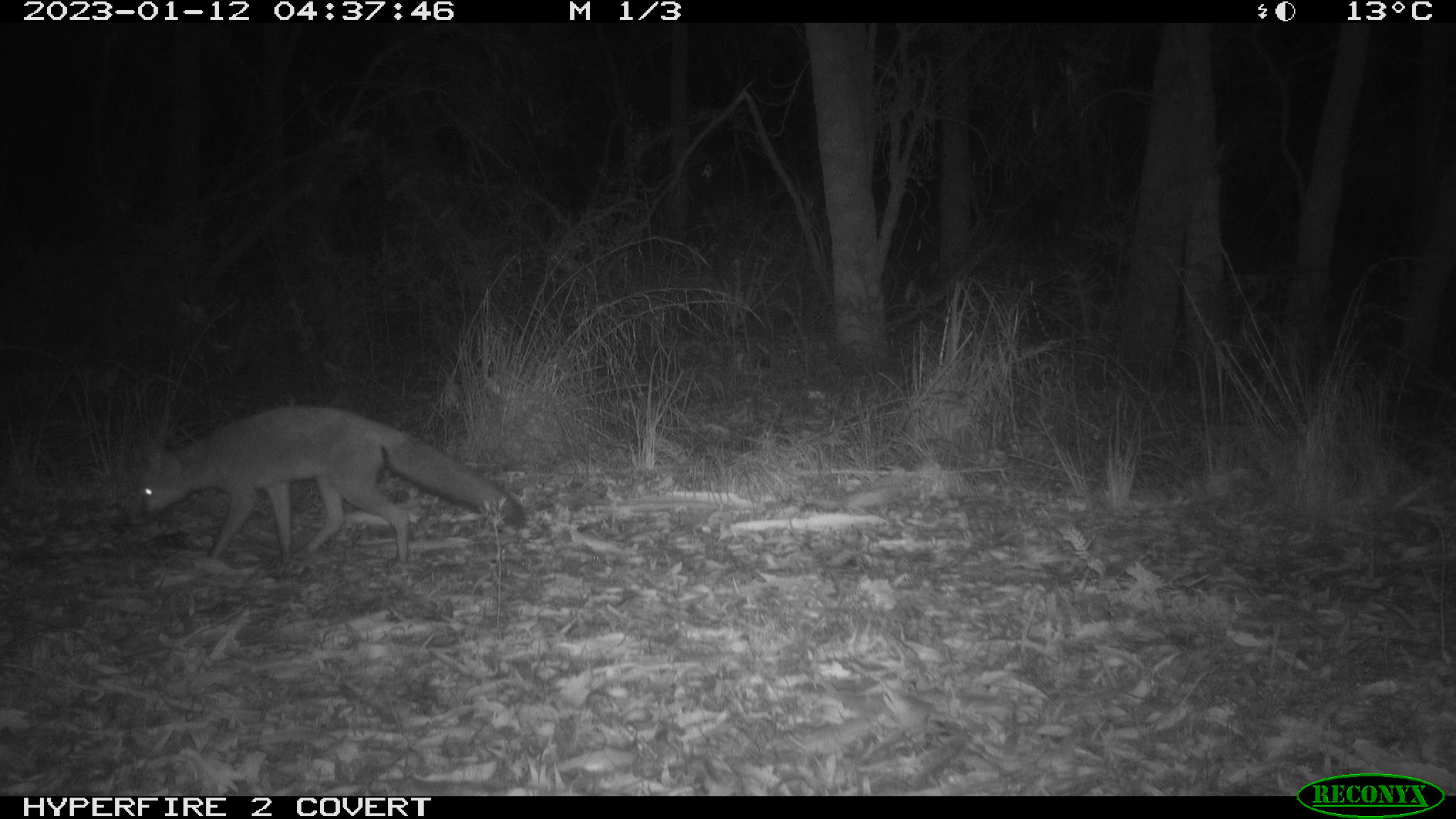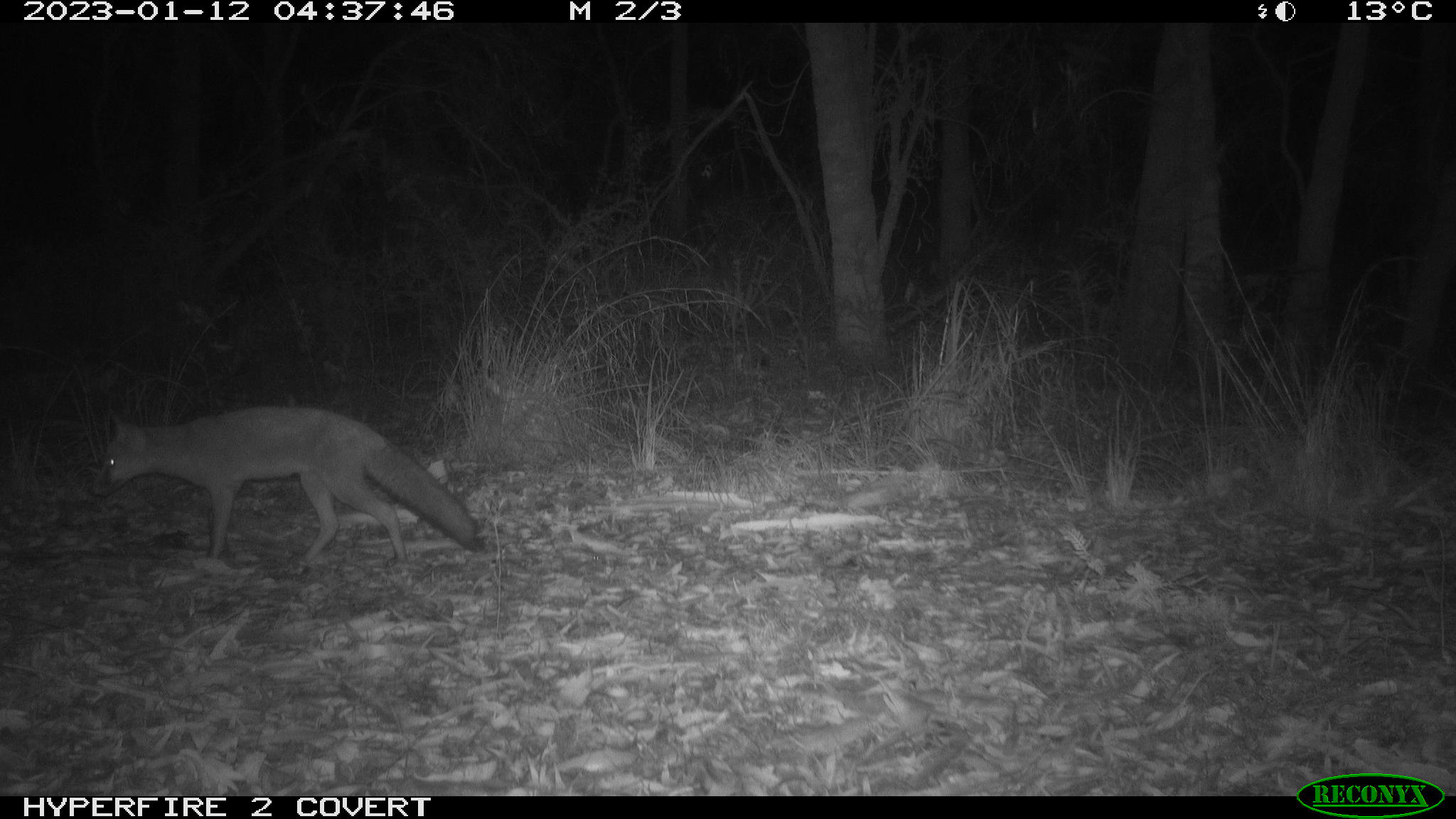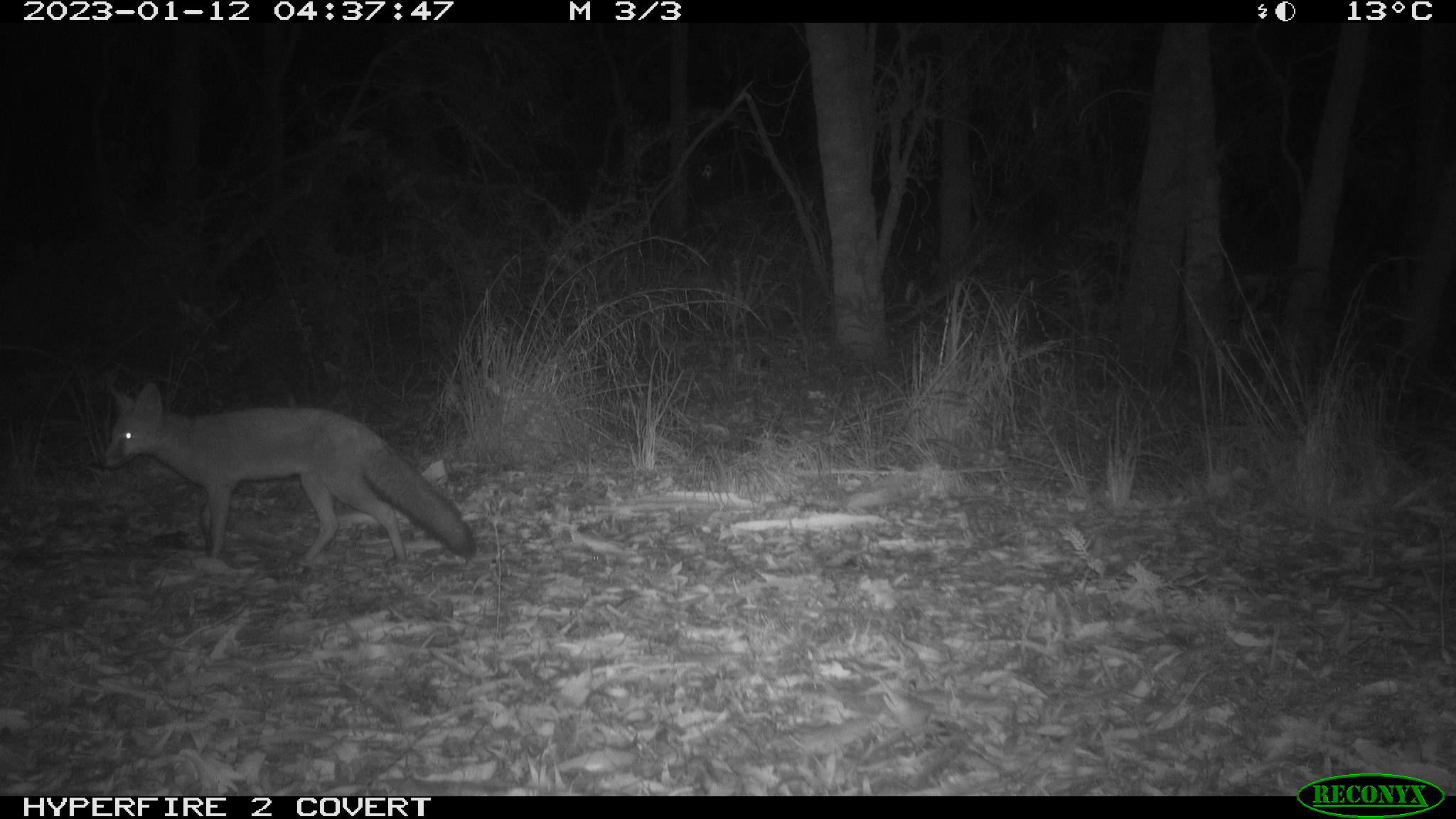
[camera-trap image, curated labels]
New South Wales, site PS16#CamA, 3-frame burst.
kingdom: Animalia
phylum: Chordata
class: Mammalia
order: Carnivora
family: Canidae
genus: Vulpes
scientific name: Vulpes vulpes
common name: red fox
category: fox